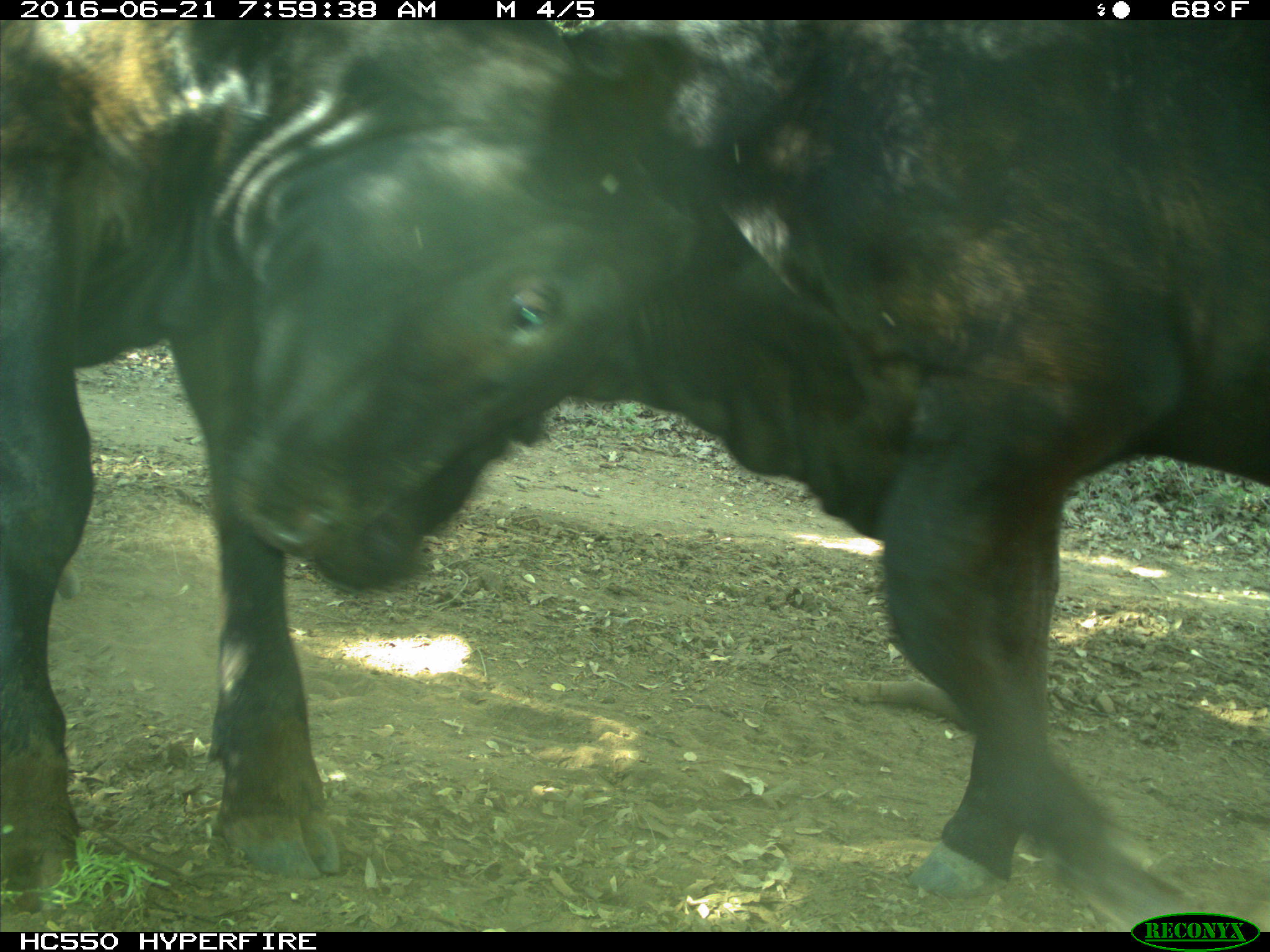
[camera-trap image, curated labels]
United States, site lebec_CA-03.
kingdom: Animalia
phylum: Chordata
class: Mammalia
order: Artiodactyla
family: Bovidae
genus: Bos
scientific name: Bos taurus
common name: domestic cow